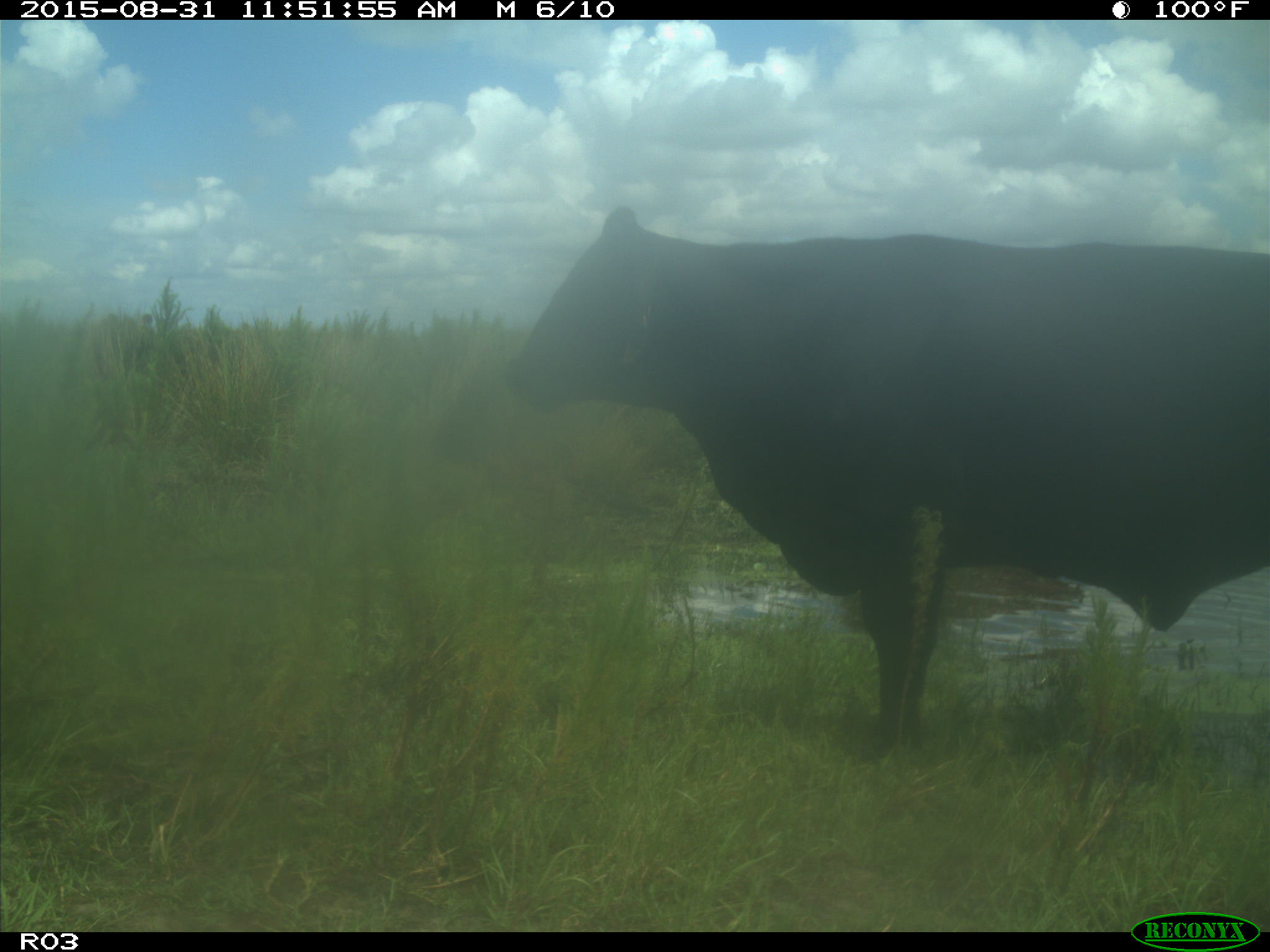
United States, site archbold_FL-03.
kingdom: Animalia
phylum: Chordata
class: Mammalia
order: Artiodactyla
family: Bovidae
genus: Bos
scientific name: Bos taurus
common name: domestic cow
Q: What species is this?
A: Bos taurus (domestic cow).